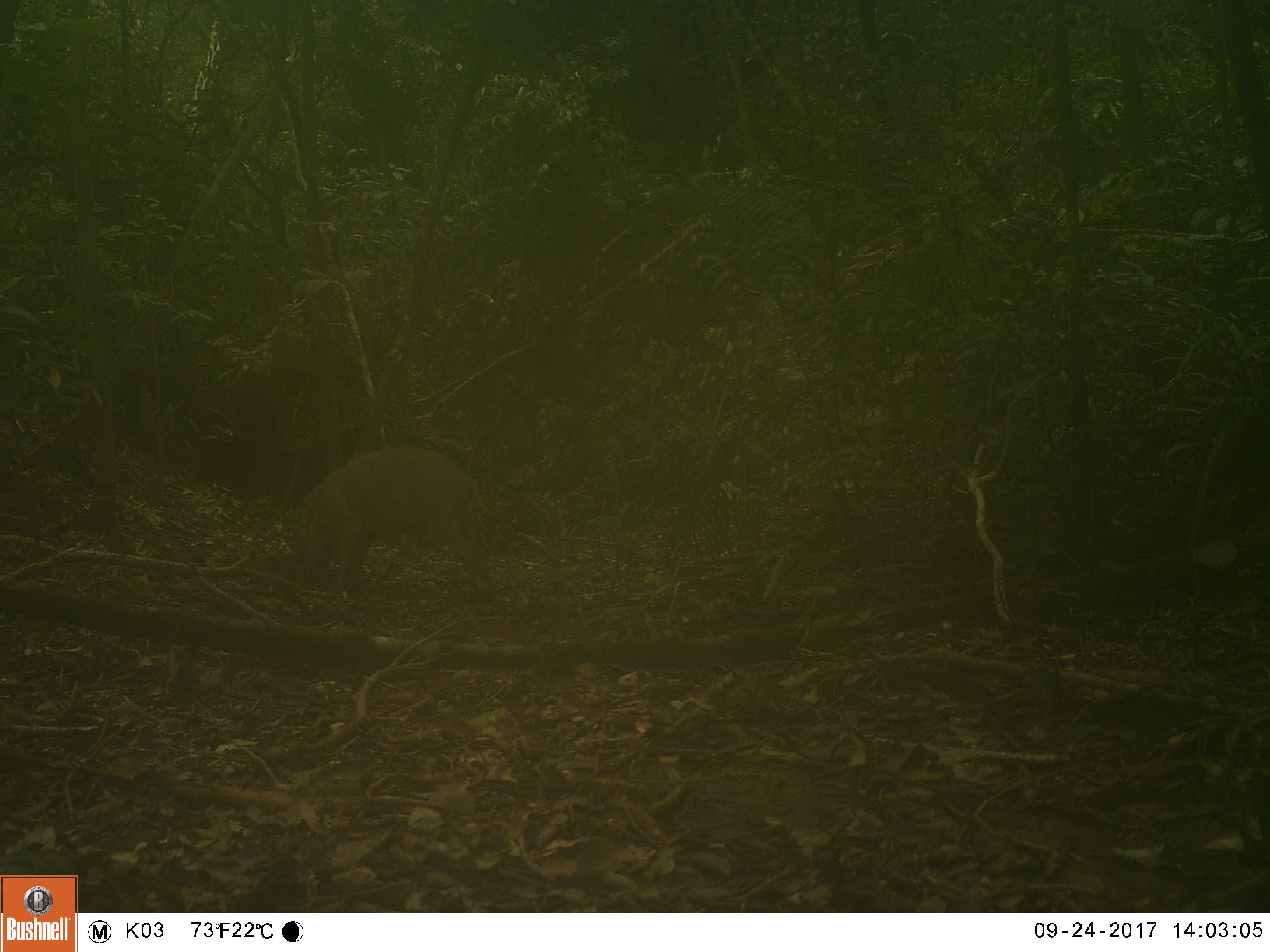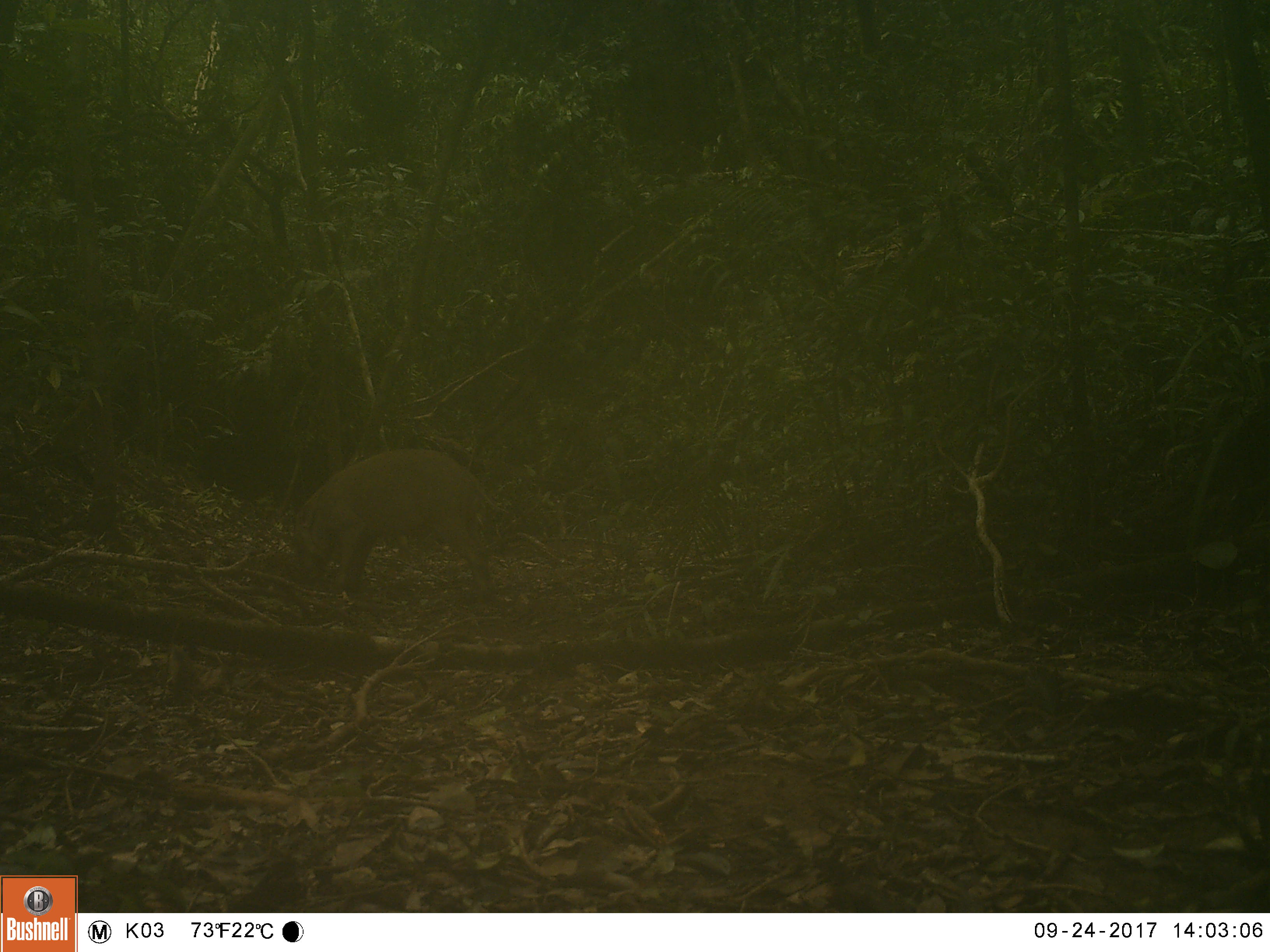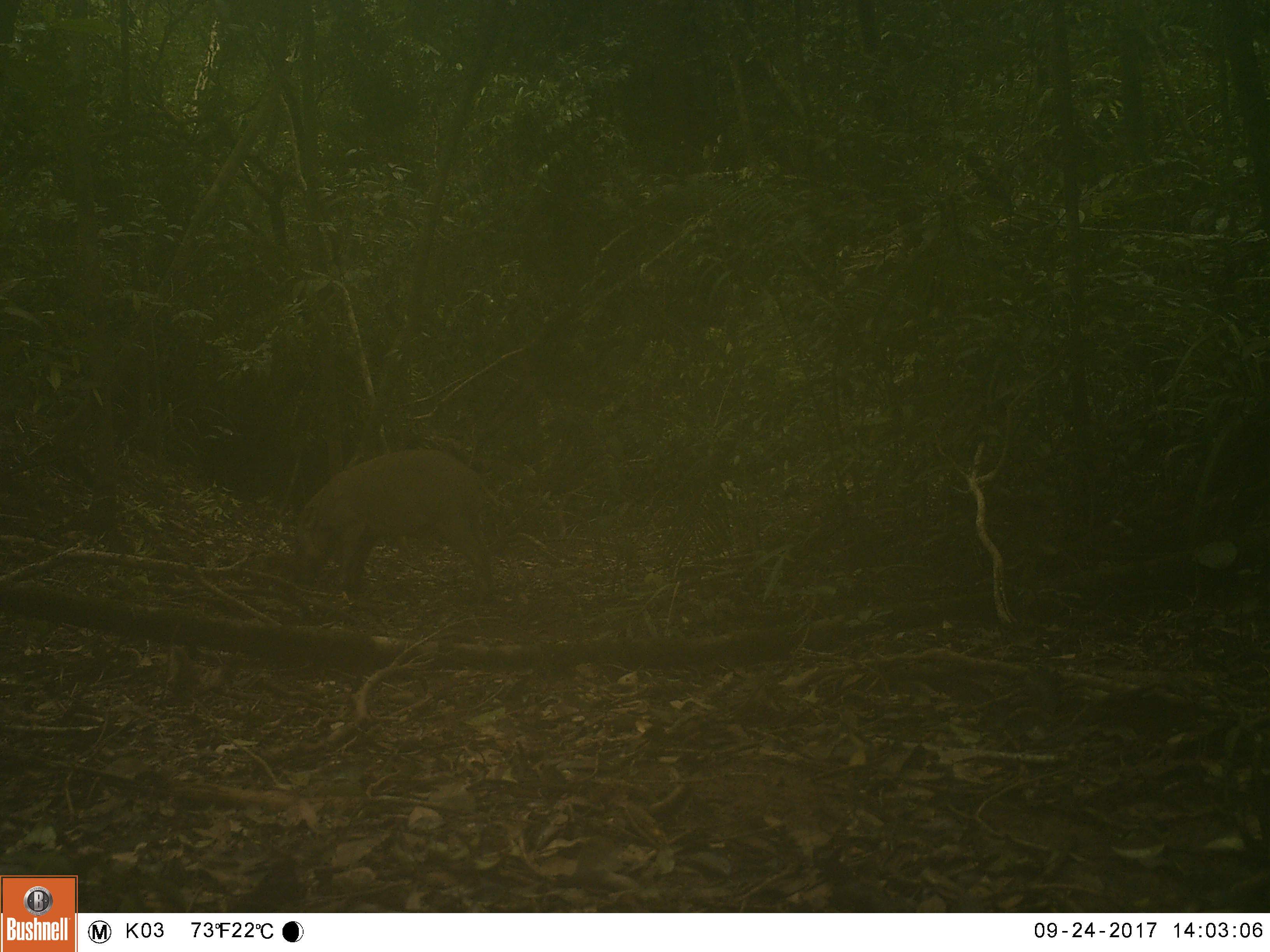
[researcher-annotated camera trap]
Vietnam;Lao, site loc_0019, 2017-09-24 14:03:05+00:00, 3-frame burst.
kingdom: Animalia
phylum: Chordata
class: Mammalia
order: Artiodactyla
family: Suidae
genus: Sus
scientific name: Sus scrofa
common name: eurasian wild pig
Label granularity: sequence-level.